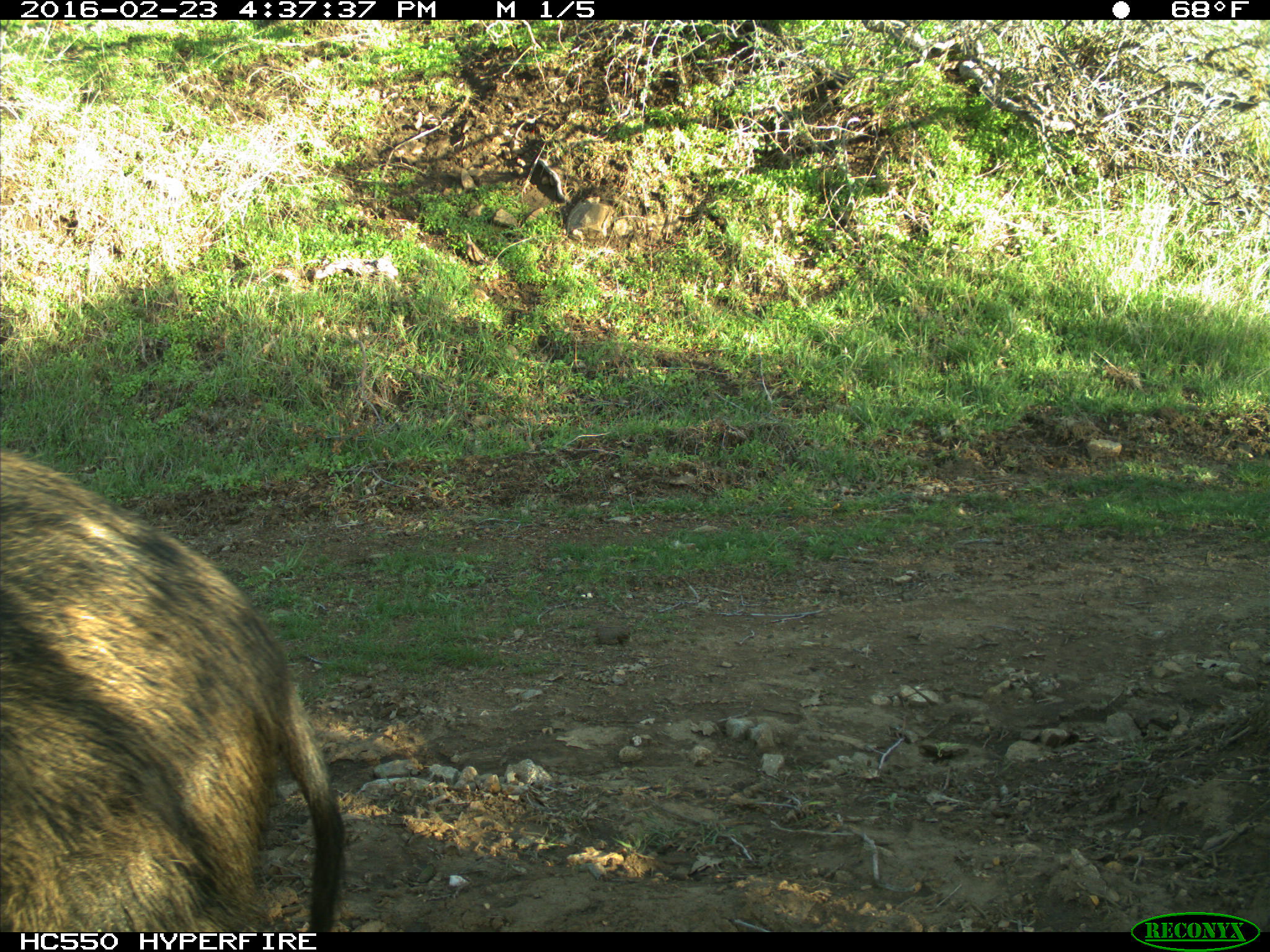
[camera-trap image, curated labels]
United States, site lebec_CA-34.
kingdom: Animalia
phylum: Chordata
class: Mammalia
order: Artiodactyla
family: Suidae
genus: Sus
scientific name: Sus scrofa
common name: wild boar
Sus scrofa (wild boar).